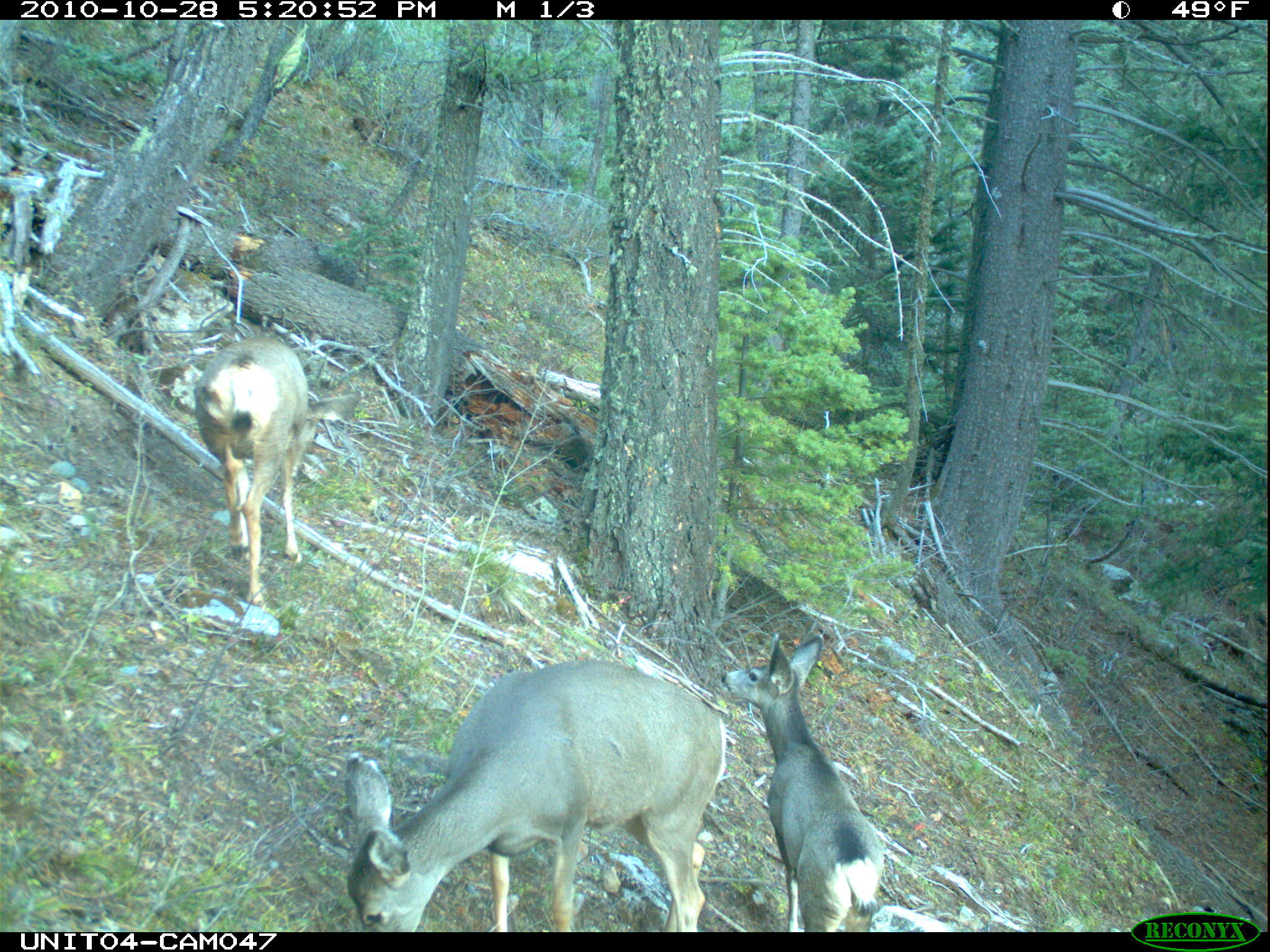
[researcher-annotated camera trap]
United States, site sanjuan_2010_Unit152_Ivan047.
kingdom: Animalia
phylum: Chordata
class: Mammalia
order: Artiodactyla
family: Cervidae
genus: Odocoileus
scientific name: Odocoileus hemionus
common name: mule deer